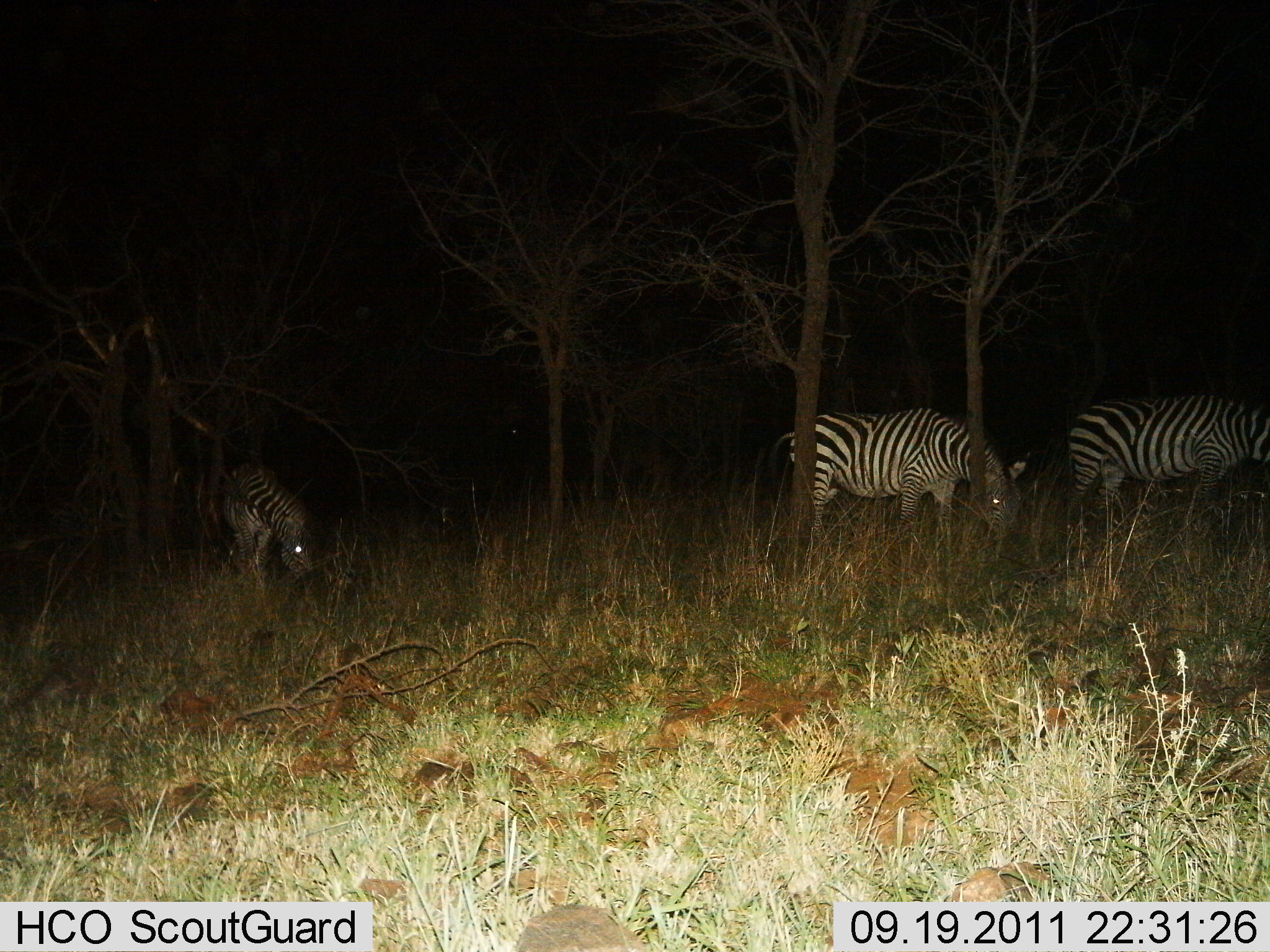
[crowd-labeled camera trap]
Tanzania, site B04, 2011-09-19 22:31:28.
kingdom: Animalia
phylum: Chordata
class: Mammalia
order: Perissodactyla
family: Equidae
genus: Equus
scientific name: Equus quagga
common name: plains zebra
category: zebra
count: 3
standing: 38%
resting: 0%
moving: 8%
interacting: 0%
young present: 0%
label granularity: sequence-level